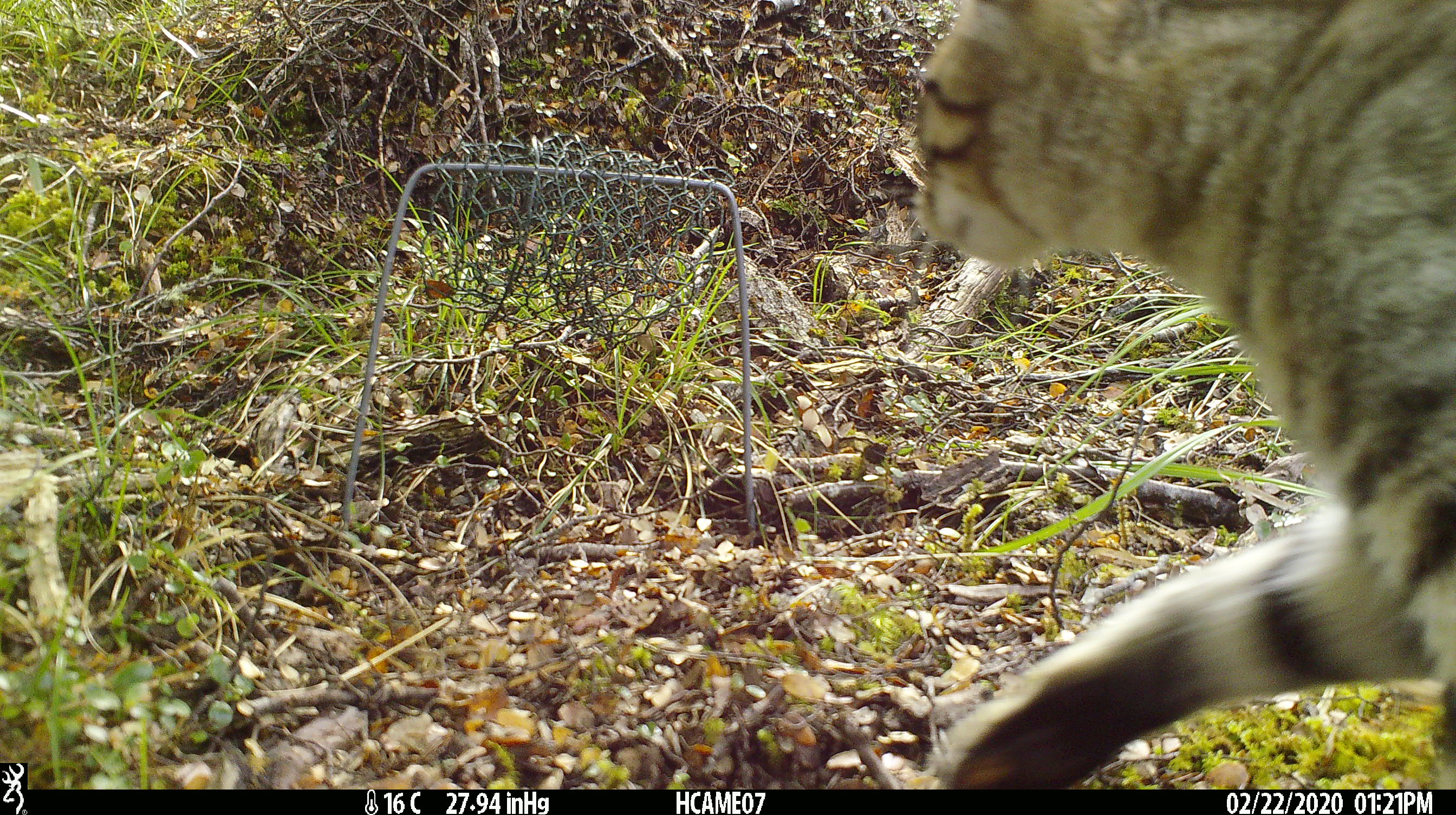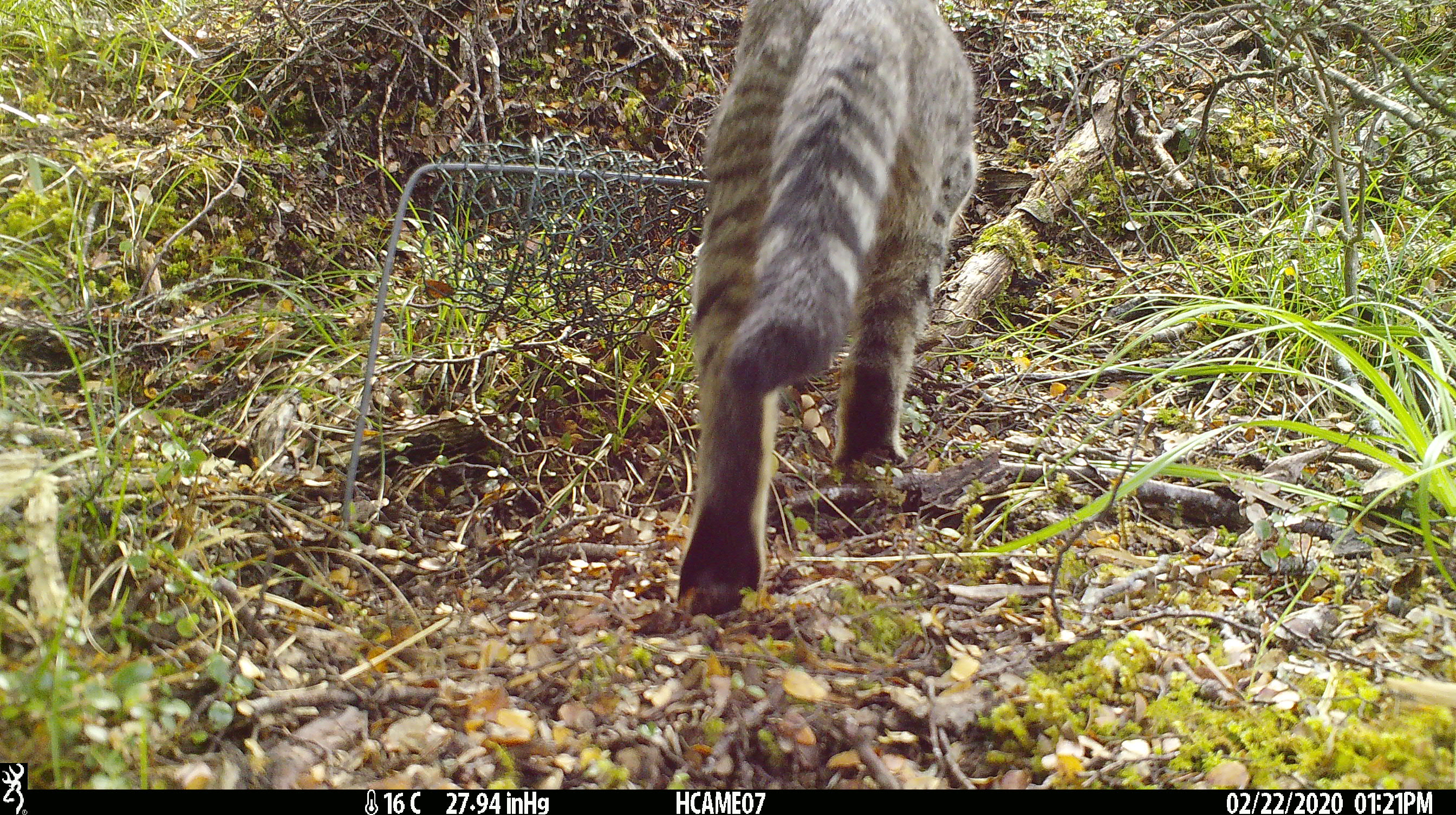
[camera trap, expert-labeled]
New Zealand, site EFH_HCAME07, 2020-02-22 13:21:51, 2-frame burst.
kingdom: Animalia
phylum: Chordata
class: Mammalia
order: Carnivora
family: Felidae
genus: Felis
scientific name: Felis catus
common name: domestic cat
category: cat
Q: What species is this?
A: Cat (domestic cat) (Felis catus).